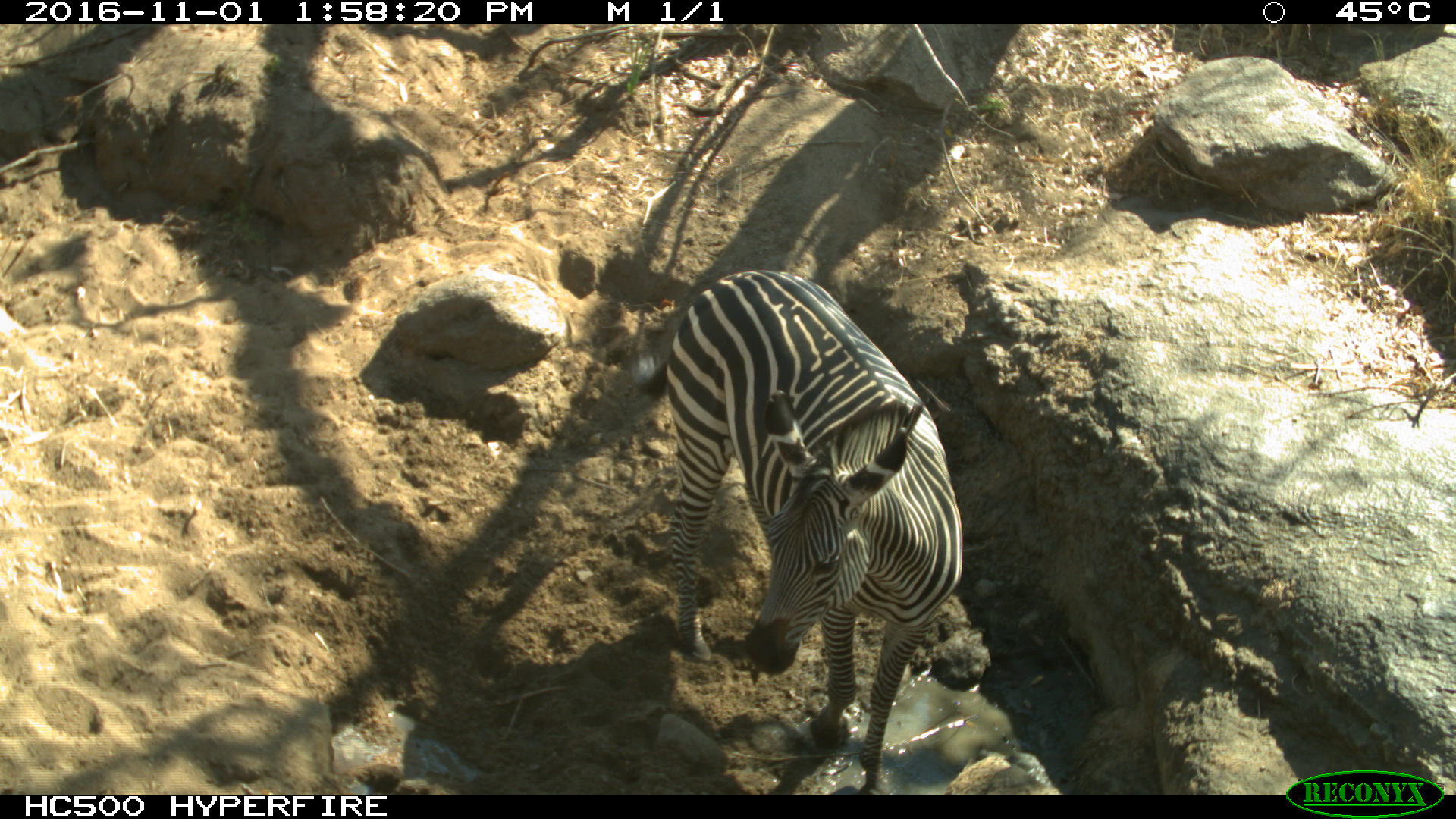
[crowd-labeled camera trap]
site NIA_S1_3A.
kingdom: Animalia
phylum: Chordata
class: Mammalia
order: Perissodactyla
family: Equidae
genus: Equus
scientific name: Equus quagga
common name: plains zebra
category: zebraplains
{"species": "zebraplains (plains zebra) (Equus quagga)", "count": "1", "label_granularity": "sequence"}